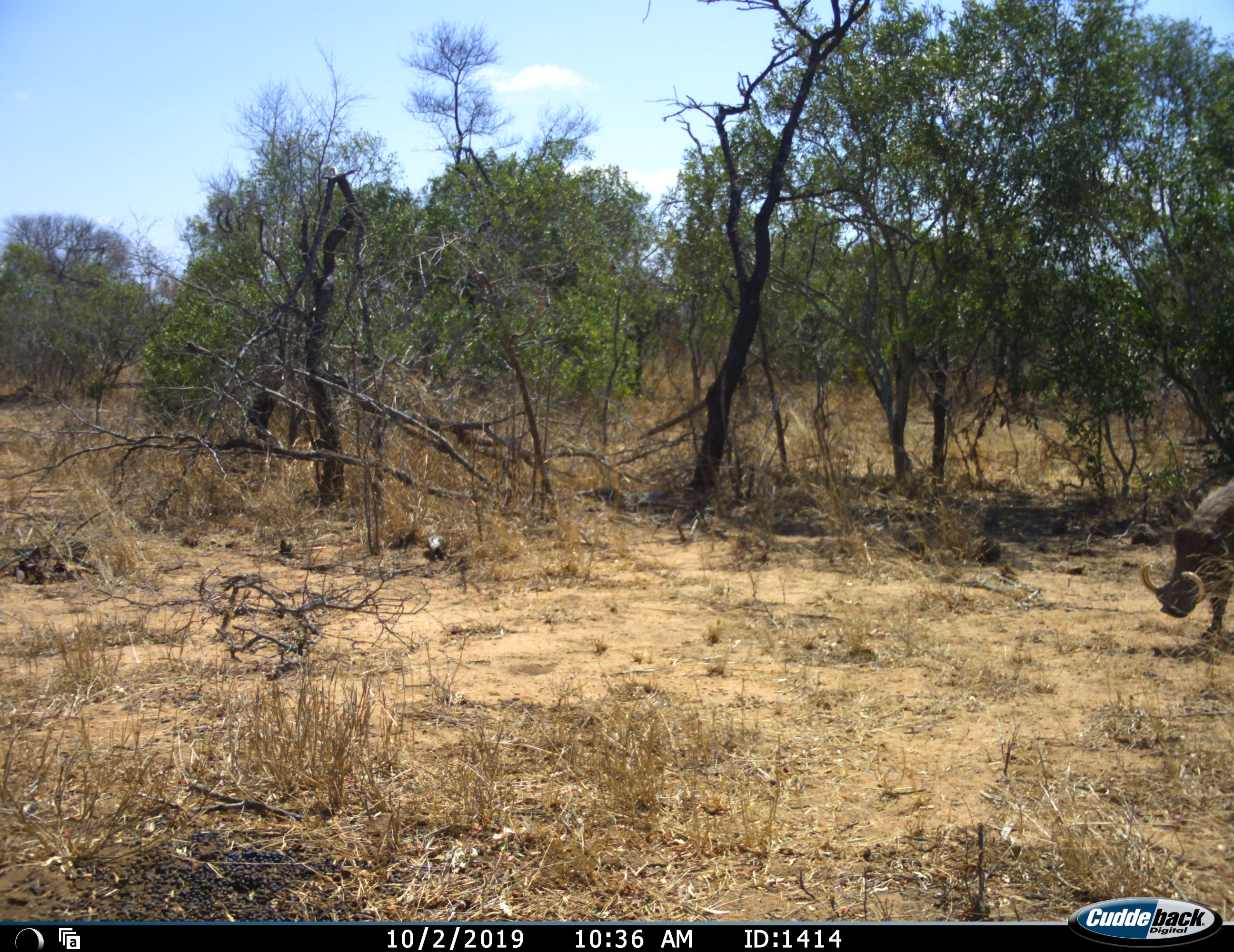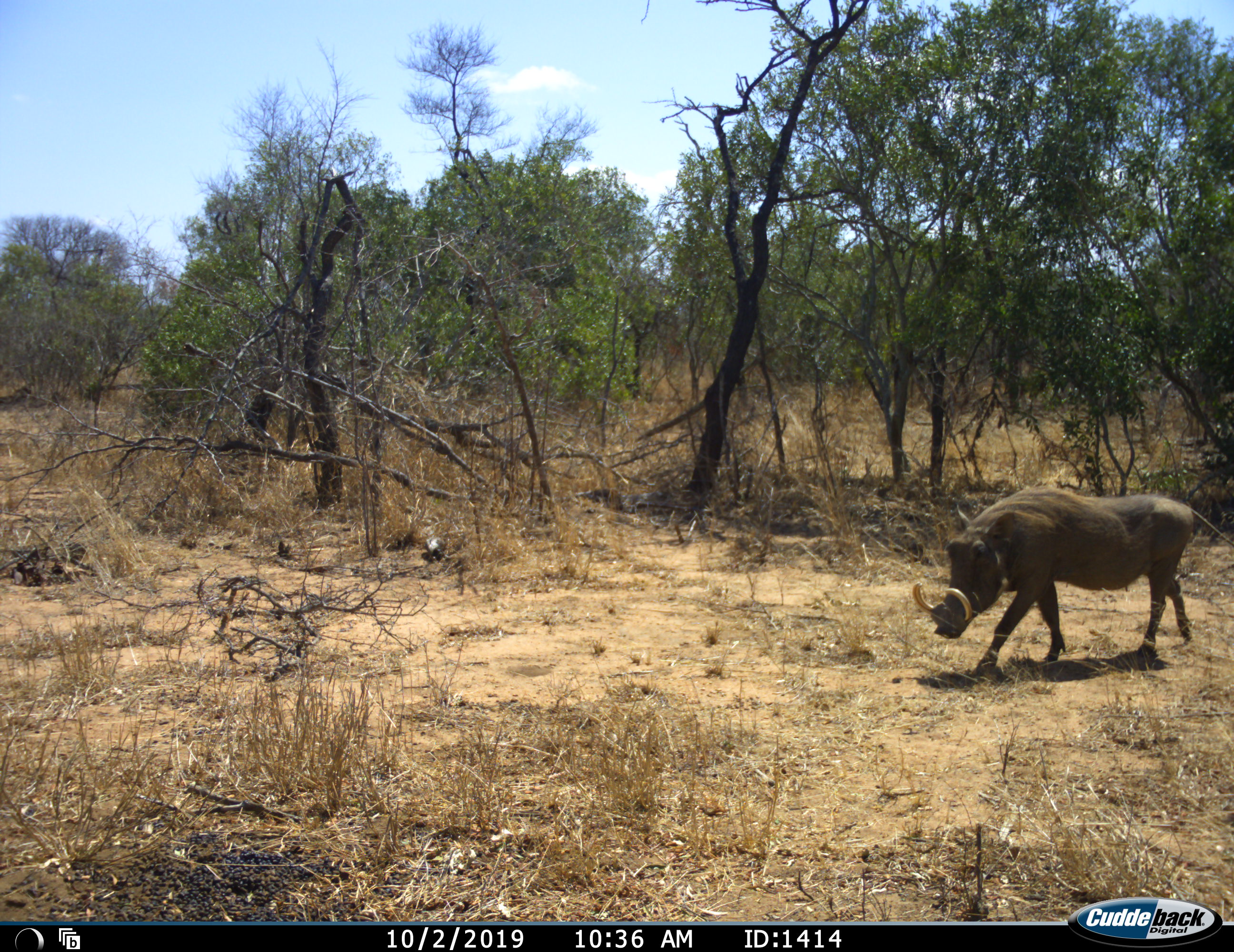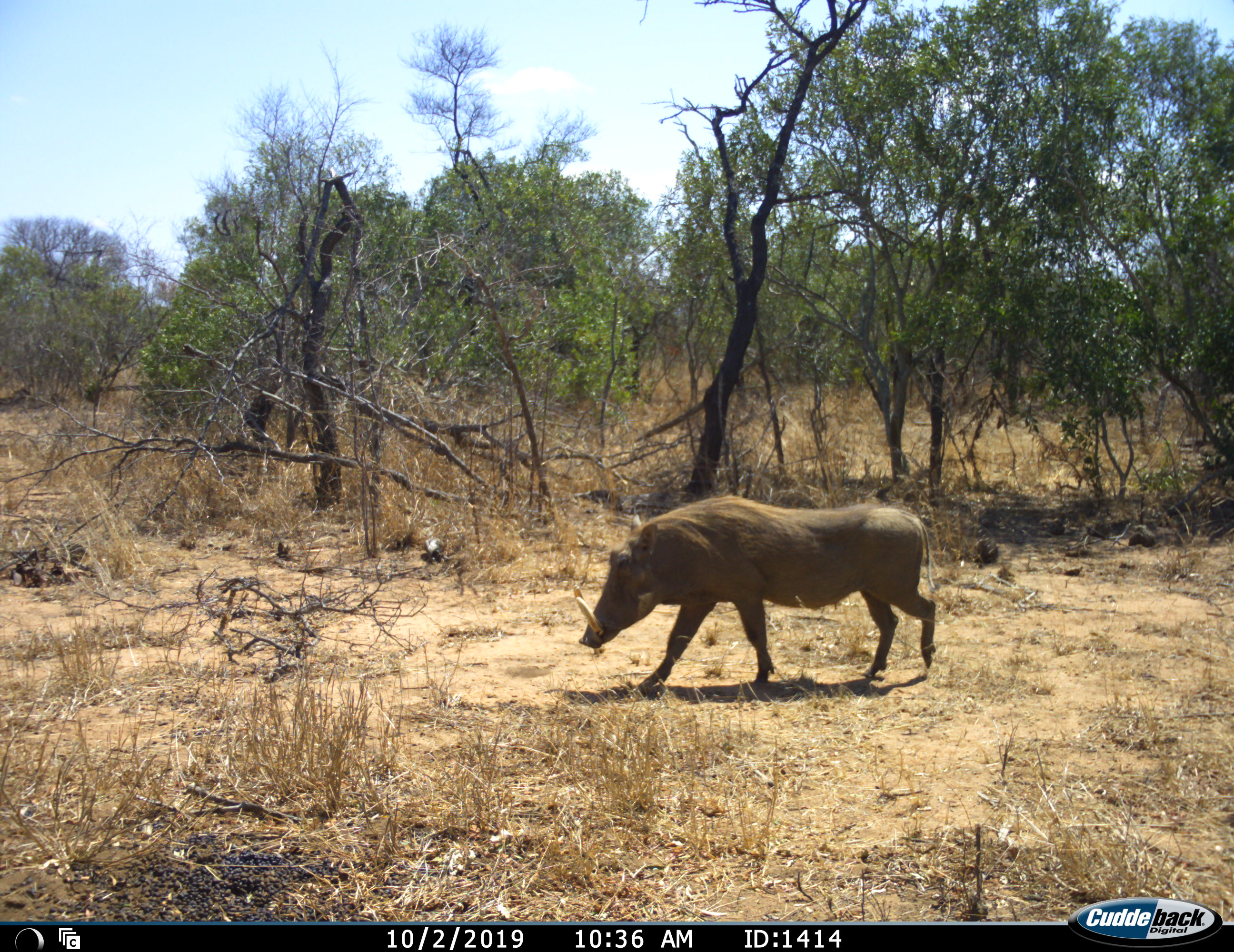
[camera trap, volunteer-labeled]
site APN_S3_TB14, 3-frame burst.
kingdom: Animalia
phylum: Chordata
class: Mammalia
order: Artiodactyla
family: Suidae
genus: Phacochoerus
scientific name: Phacochoerus africanus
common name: warthog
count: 1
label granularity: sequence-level